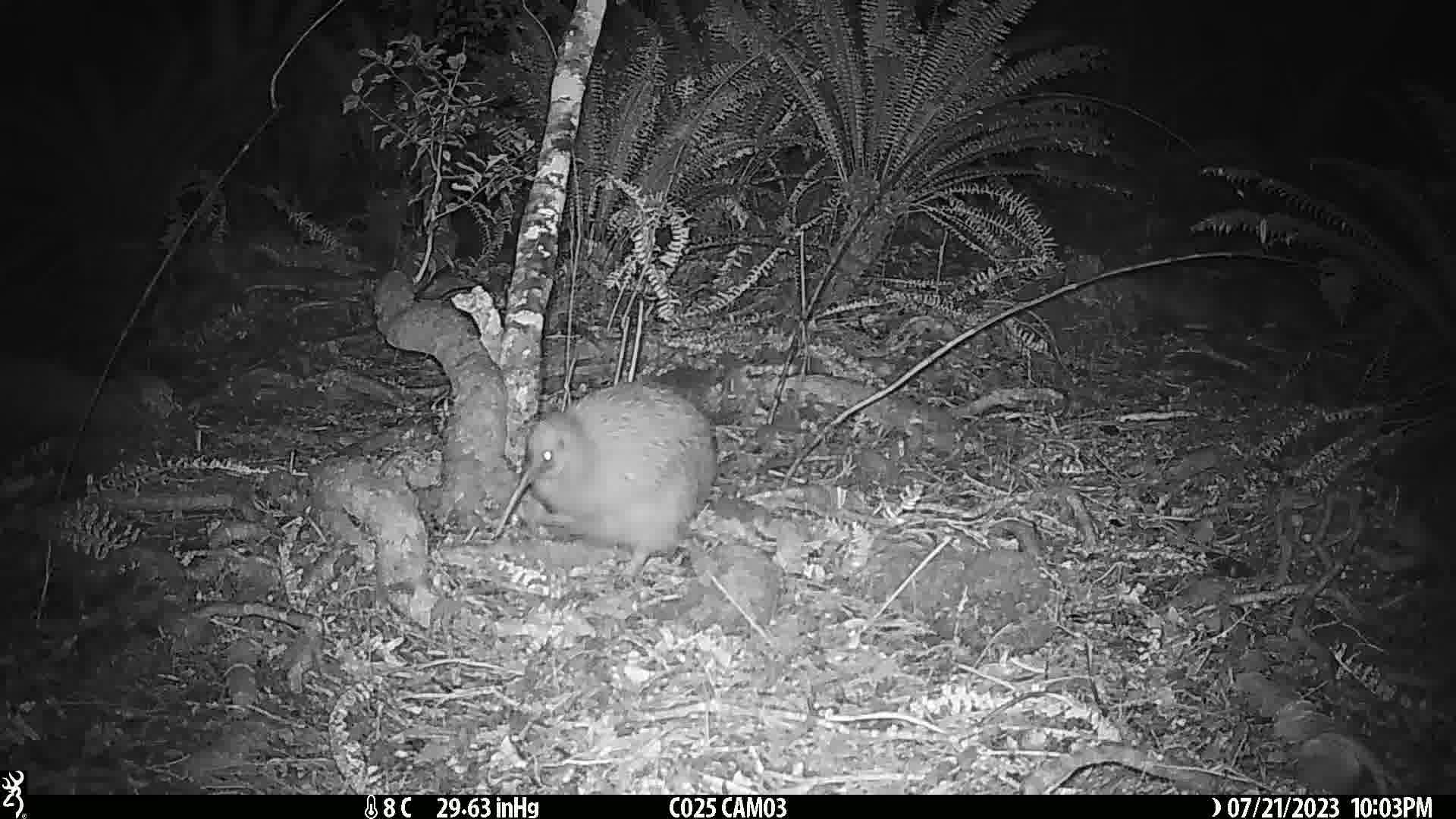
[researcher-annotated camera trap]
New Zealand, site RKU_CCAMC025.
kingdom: Animalia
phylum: Chordata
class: Aves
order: Apterygiformes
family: Apterygidae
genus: Apteryx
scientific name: Apteryx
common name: kiwi